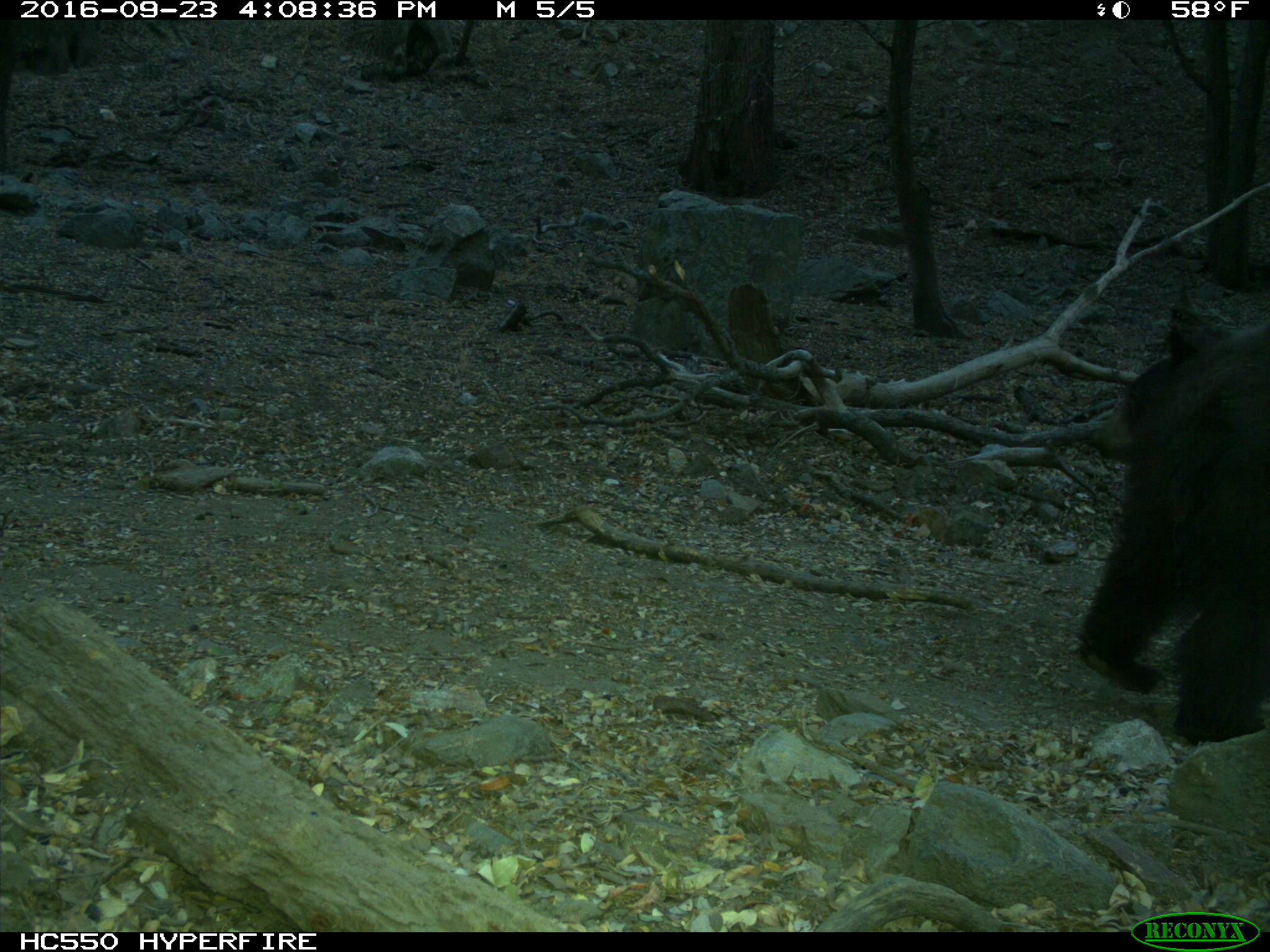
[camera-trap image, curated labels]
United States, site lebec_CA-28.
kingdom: Animalia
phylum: Chordata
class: Mammalia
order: Carnivora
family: Ursidae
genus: Ursus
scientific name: Ursus americanus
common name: american black bear